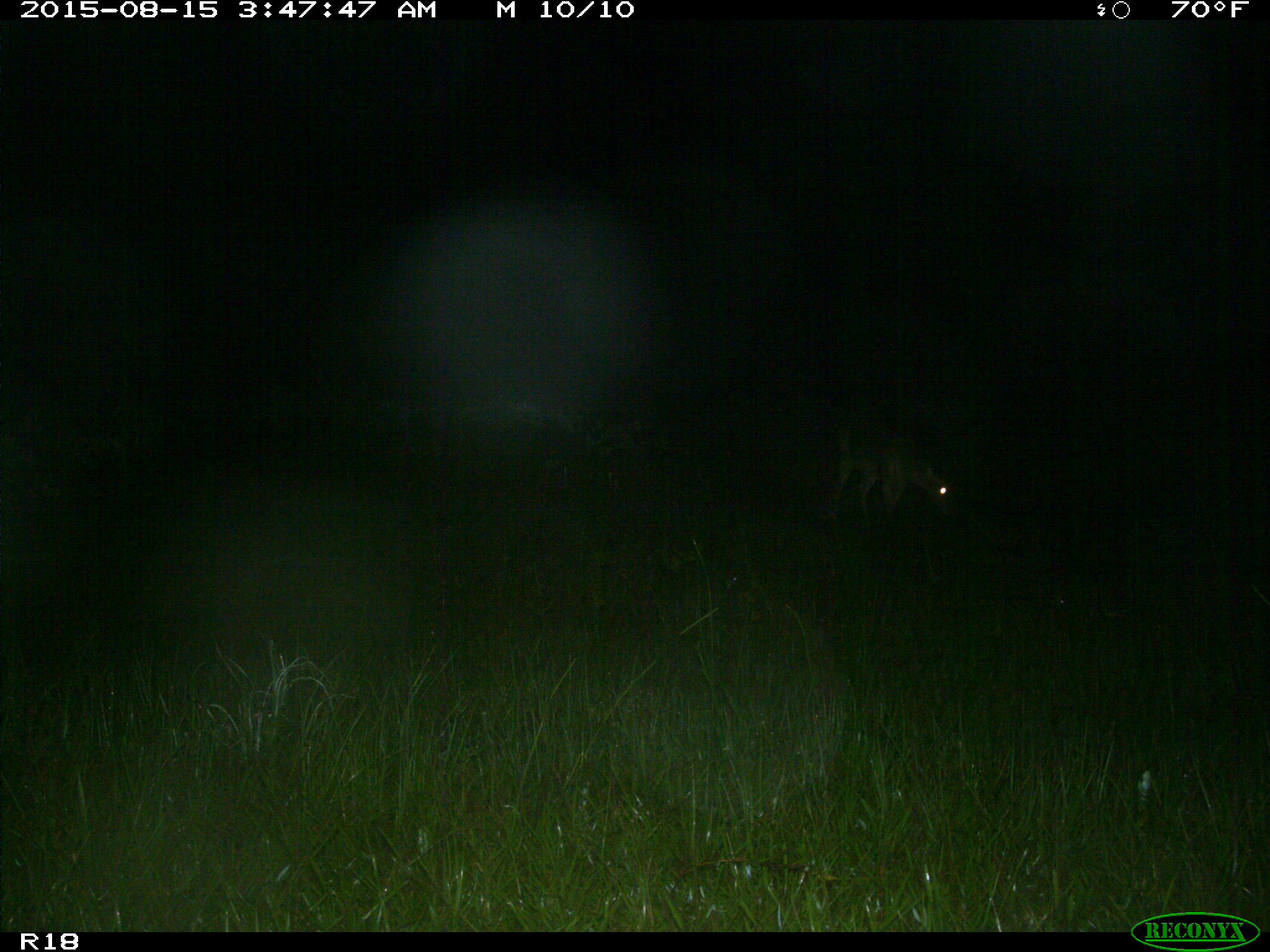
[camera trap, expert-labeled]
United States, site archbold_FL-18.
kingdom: Animalia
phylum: Chordata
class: Mammalia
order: Artiodactyla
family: Cervidae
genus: Odocoileus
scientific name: Odocoileus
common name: deer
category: unidentified deer